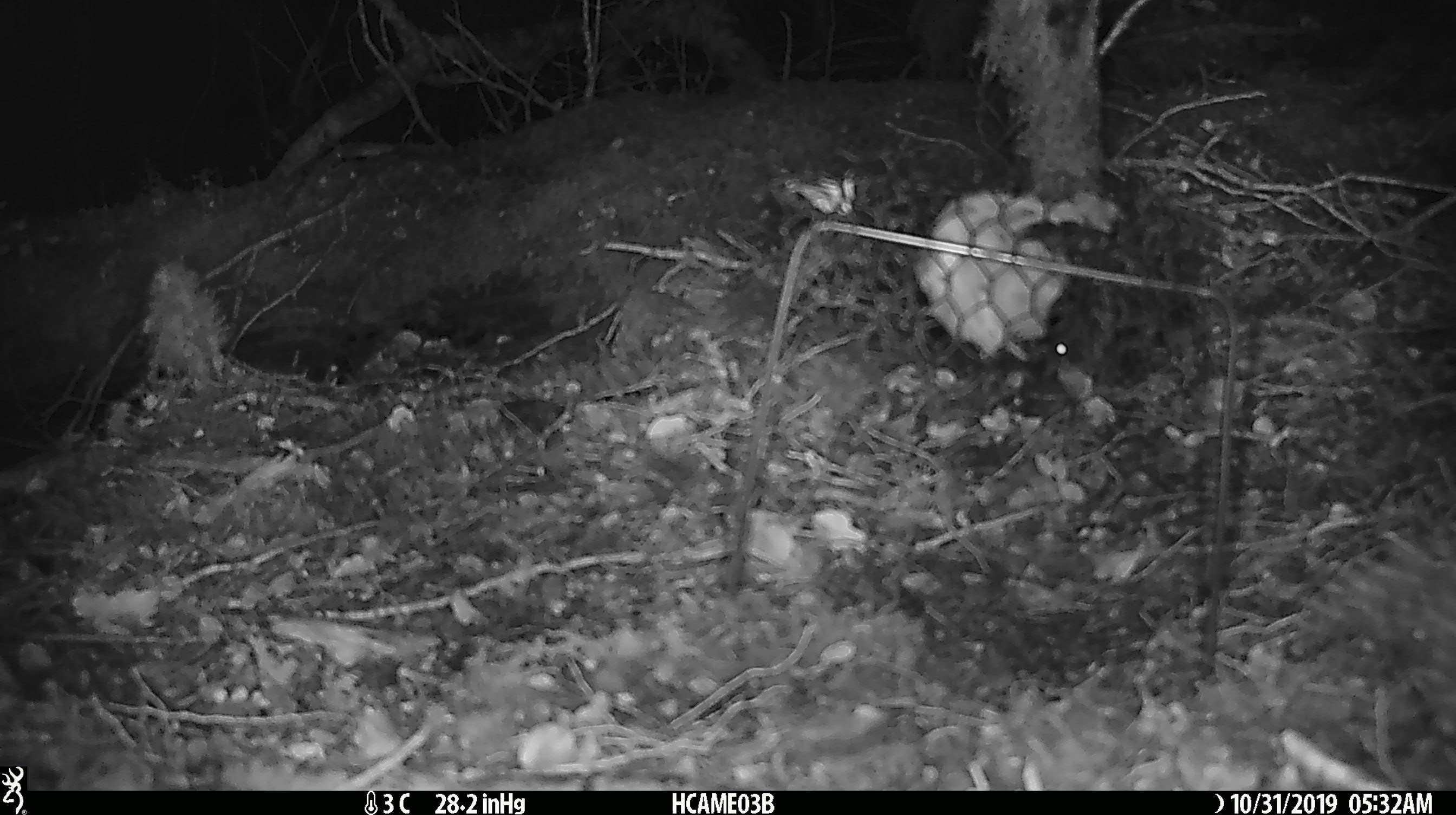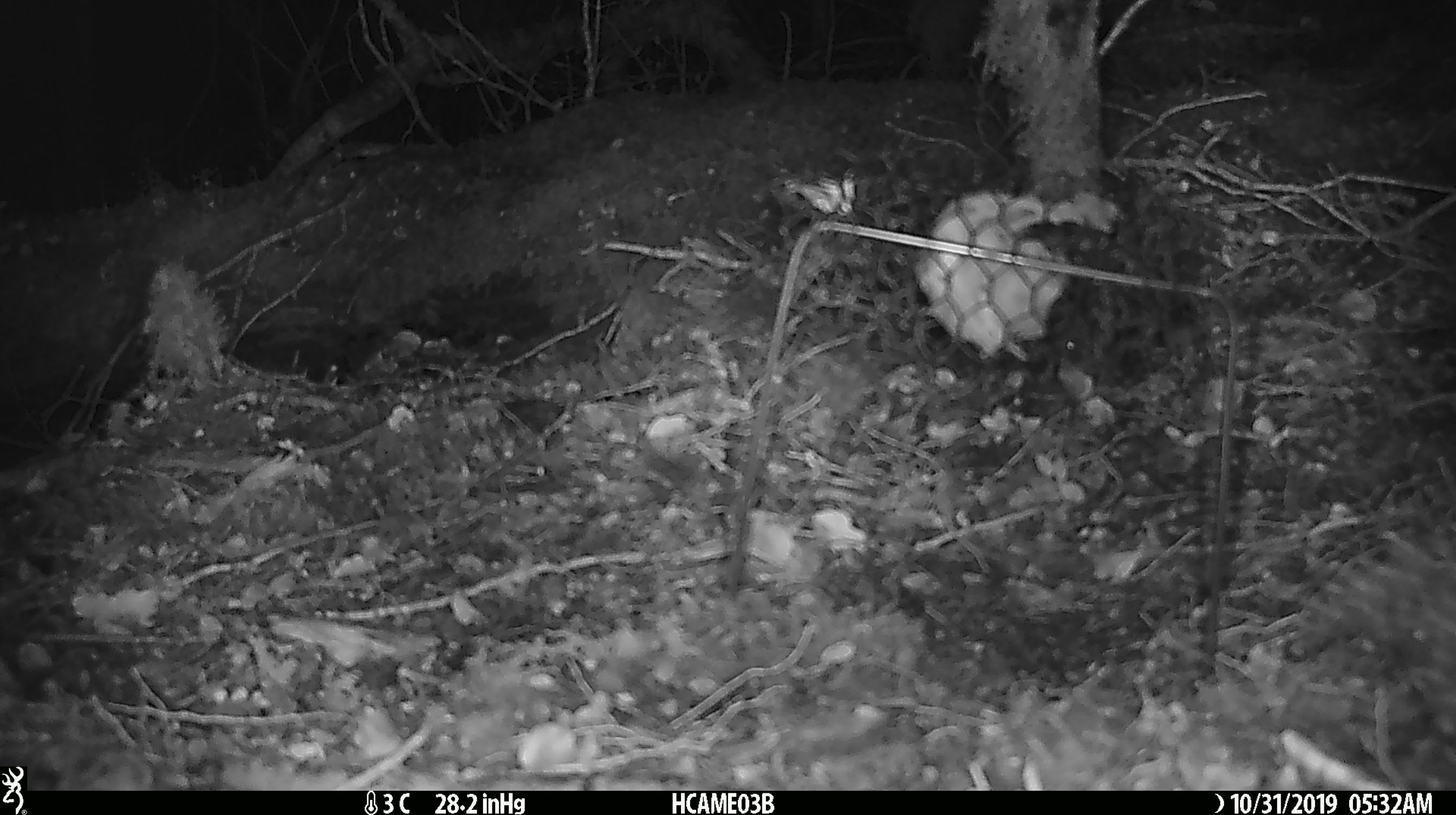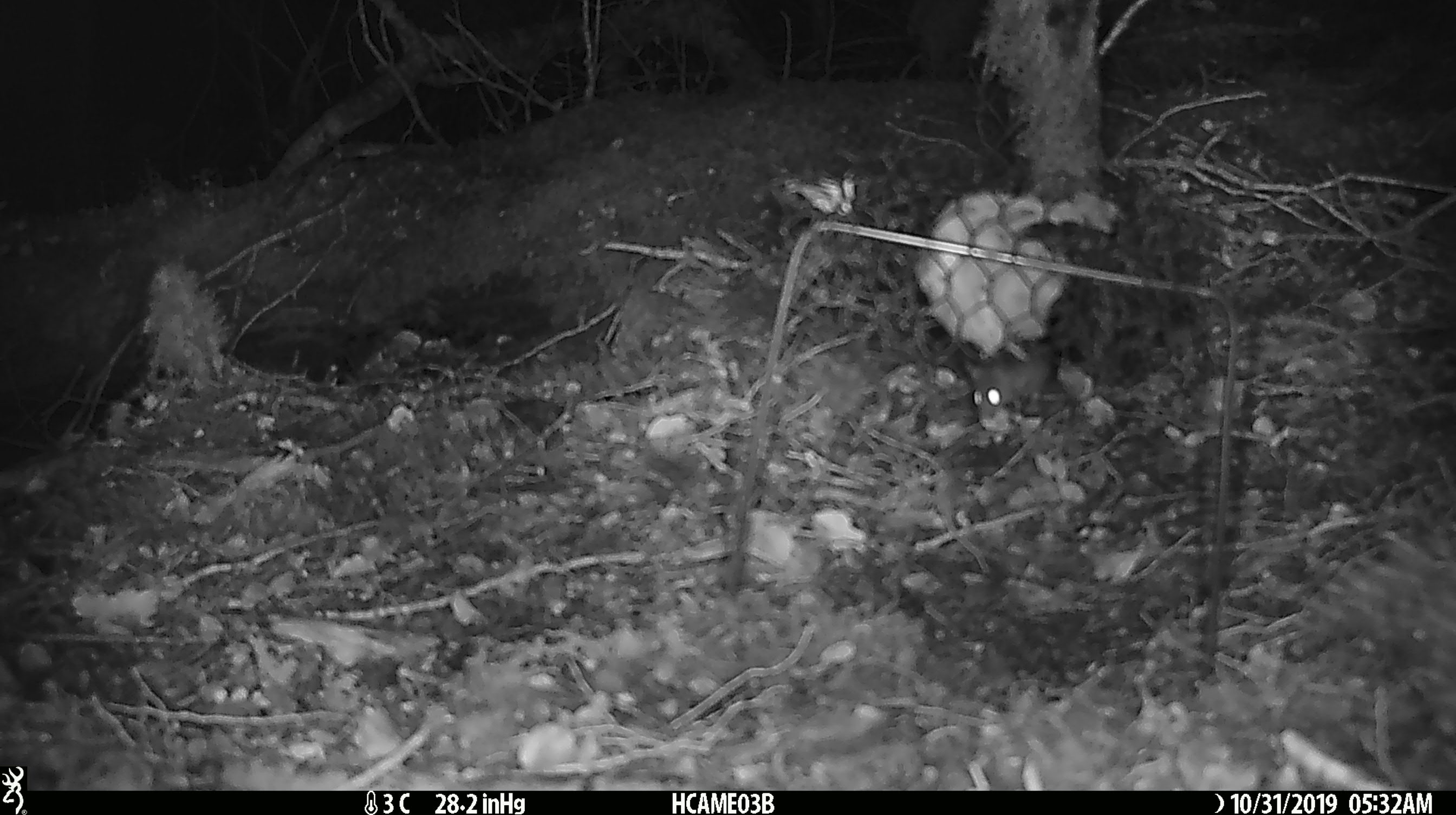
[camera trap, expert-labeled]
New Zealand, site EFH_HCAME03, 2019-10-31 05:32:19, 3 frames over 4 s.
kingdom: Animalia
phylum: Chordata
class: Mammalia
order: Rodentia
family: Muridae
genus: Mus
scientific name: Mus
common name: mouse